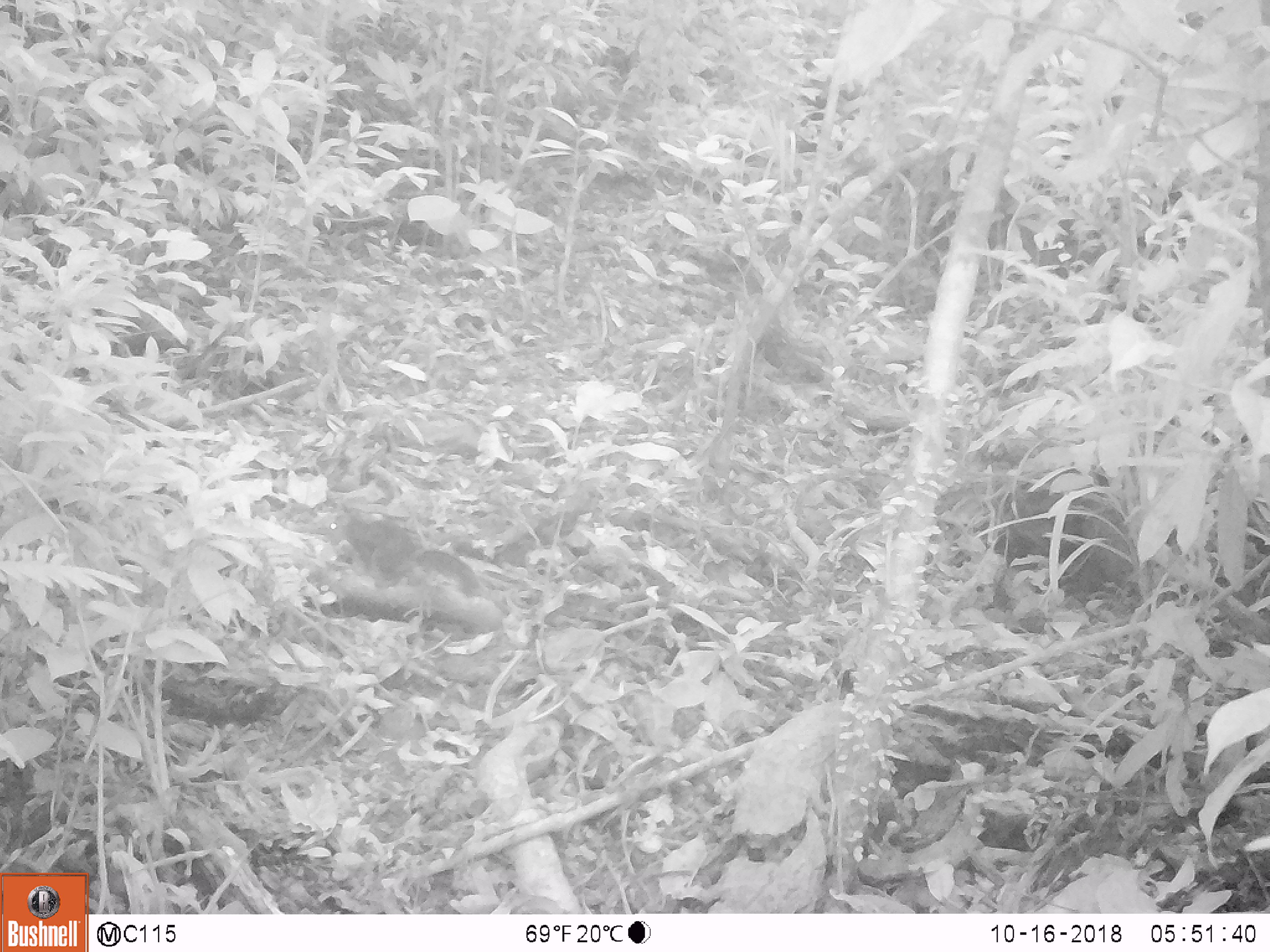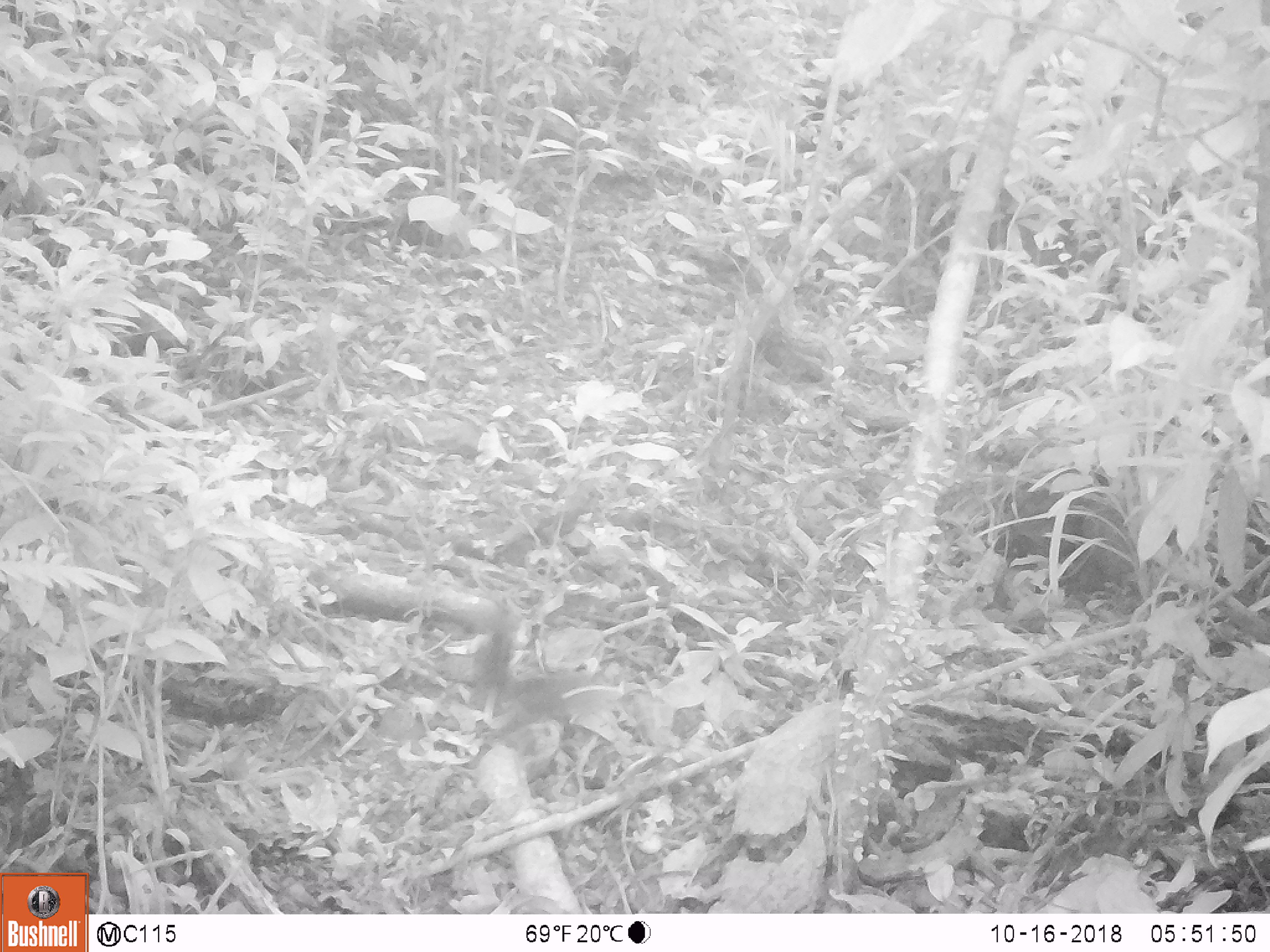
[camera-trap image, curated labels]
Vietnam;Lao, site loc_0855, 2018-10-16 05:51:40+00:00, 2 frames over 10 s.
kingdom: Animalia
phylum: Chordata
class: Mammalia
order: Rodentia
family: Sciuridae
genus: Dremomys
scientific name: Dremomys rufigenis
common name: red-cheeked squirrel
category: red cheeked squirrel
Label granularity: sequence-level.